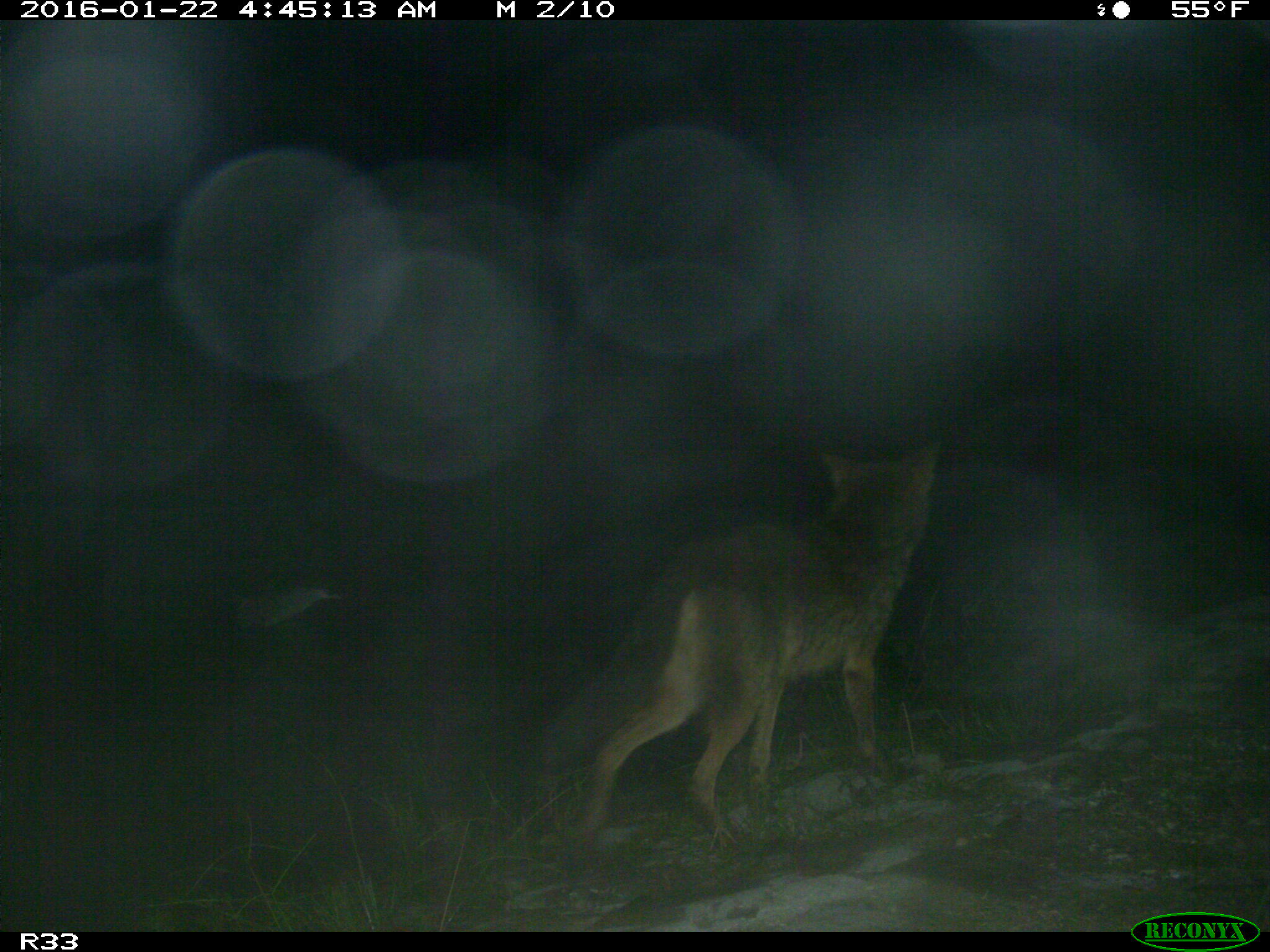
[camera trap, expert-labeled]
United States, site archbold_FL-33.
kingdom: Animalia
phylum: Chordata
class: Mammalia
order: Carnivora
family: Canidae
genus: Canis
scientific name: Canis latrans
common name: coyote